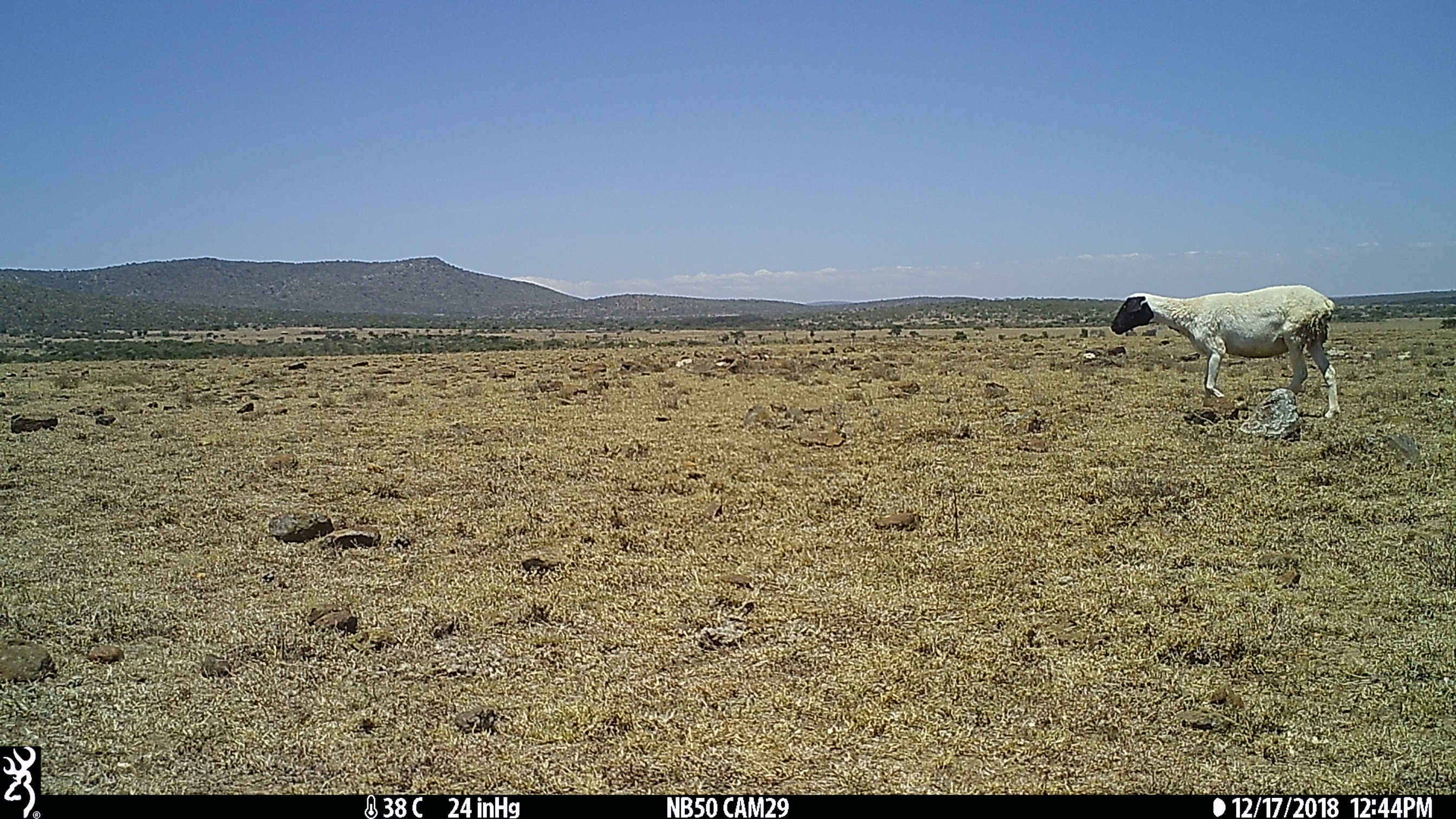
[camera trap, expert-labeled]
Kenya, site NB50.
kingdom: Animalia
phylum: Chordata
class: Mammalia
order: Artiodactyla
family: Bovidae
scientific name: Bovidae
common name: sheep or goat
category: shoat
Shoat (sheep or goat) (Bovidae).